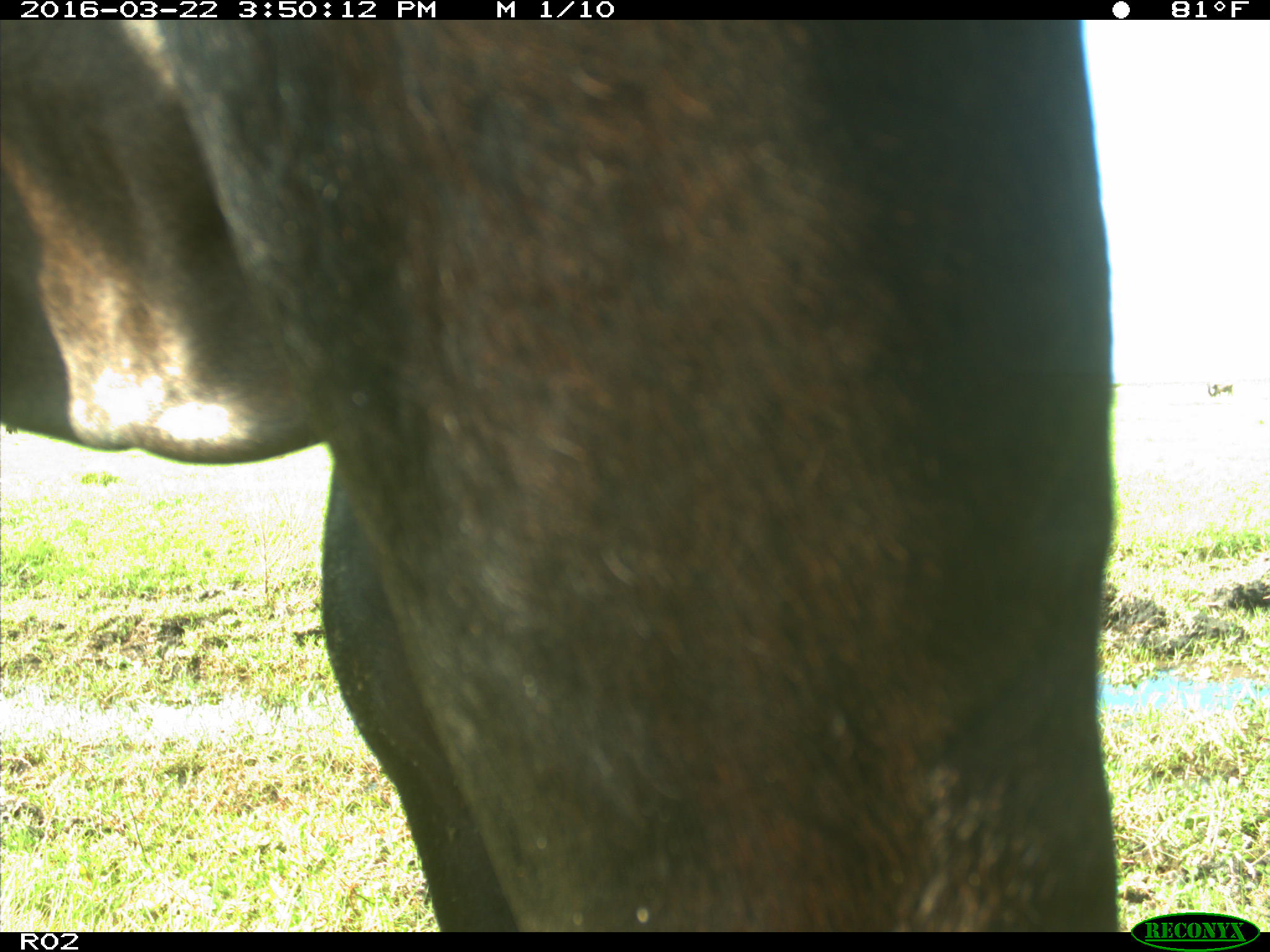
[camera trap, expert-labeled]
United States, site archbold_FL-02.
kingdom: Animalia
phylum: Chordata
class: Mammalia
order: Artiodactyla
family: Bovidae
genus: Bos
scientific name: Bos taurus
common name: domestic cow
Bos taurus (domestic cow).